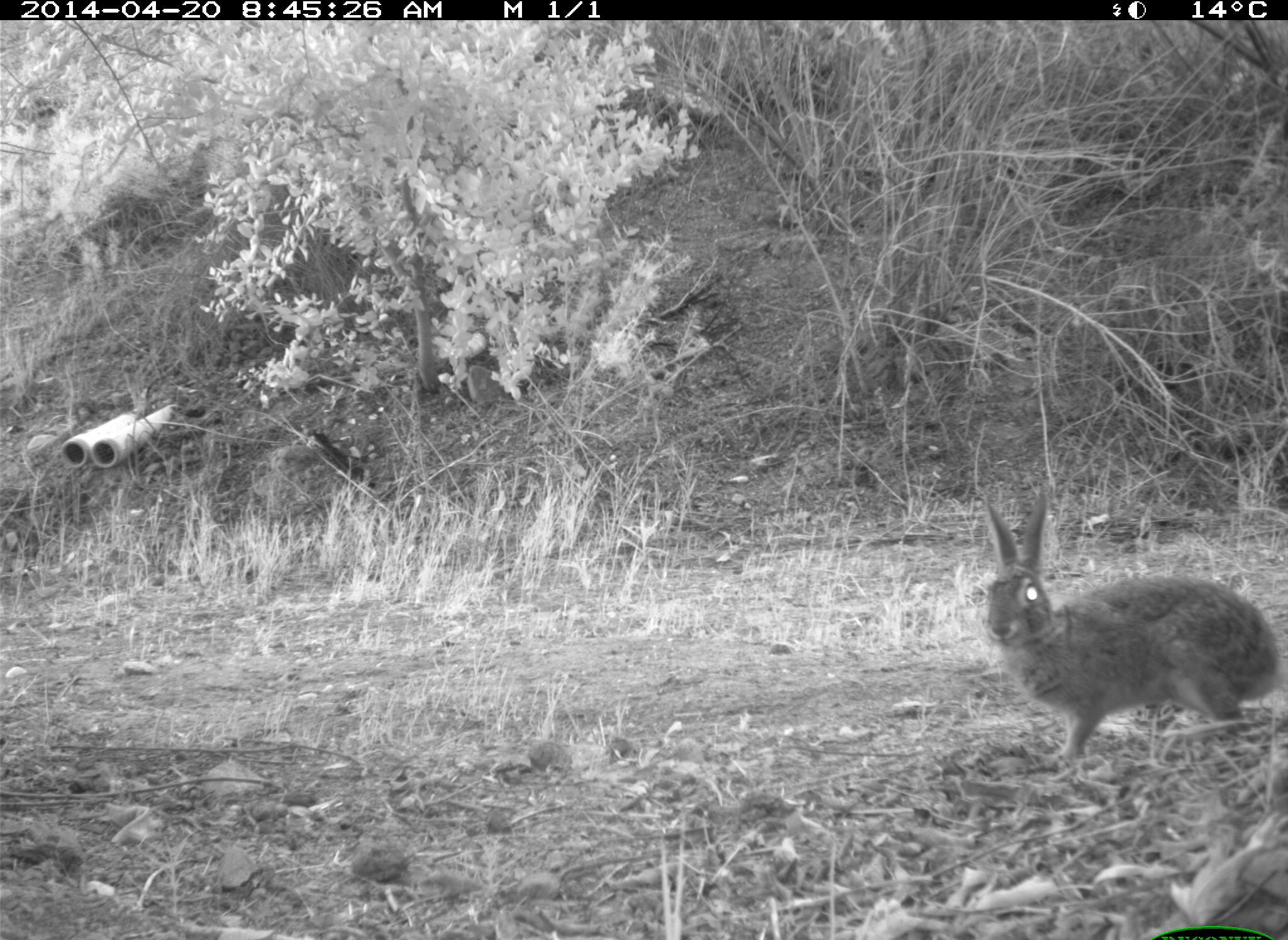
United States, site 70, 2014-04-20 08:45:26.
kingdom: Animalia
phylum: Chordata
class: Mammalia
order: Lagomorpha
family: Leporidae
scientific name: Leporidae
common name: rabbits and hares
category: rabbit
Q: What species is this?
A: Rabbit (rabbits and hares) (Leporidae).